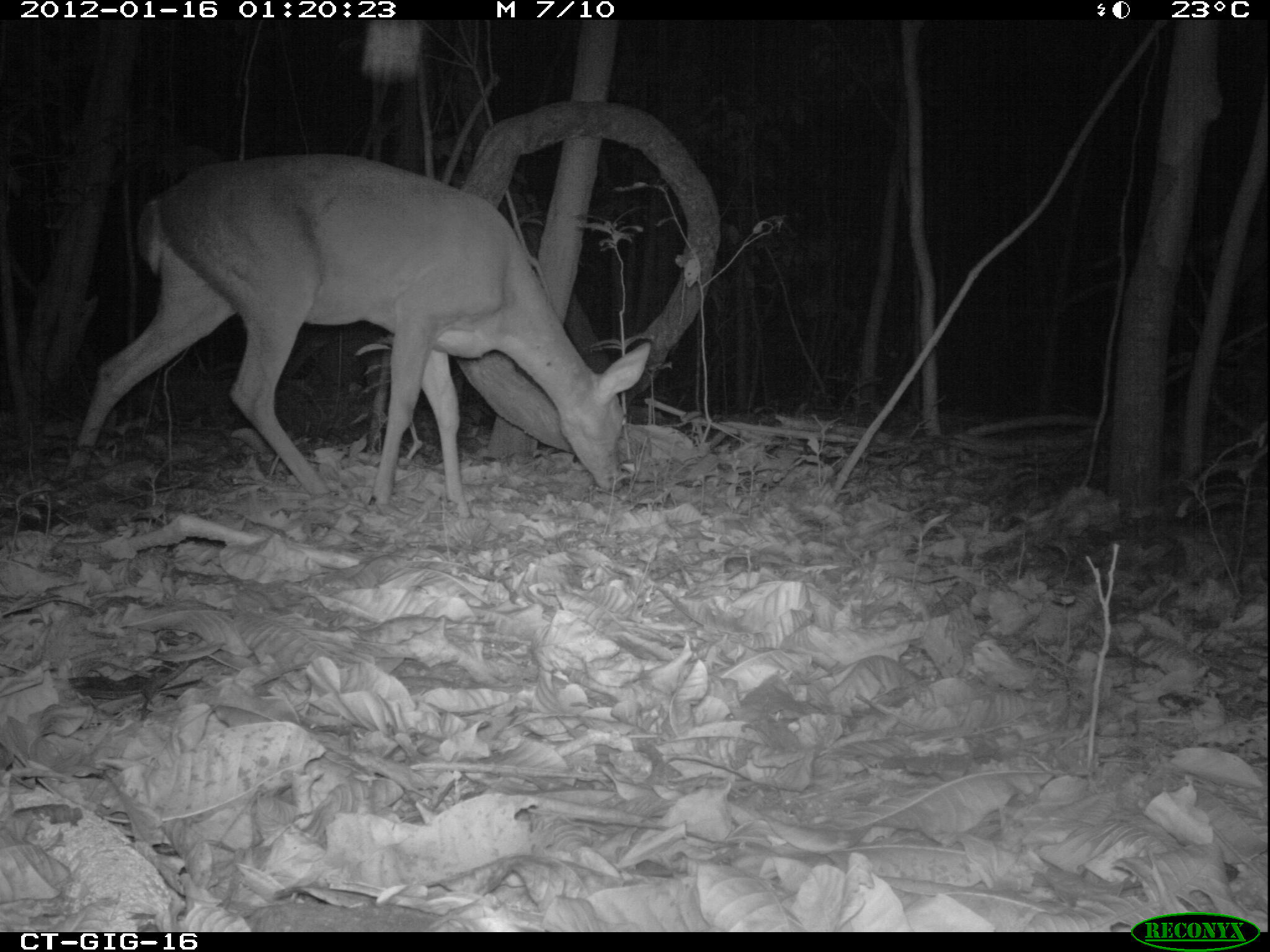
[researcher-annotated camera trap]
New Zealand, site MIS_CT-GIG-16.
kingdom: Animalia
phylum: Chordata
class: Mammalia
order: Artiodactyla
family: Cervidae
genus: Odocoileus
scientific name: Odocoileus virginianus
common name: white-tailed deer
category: white tailed deer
White tailed deer (white-tailed deer) (Odocoileus virginianus).